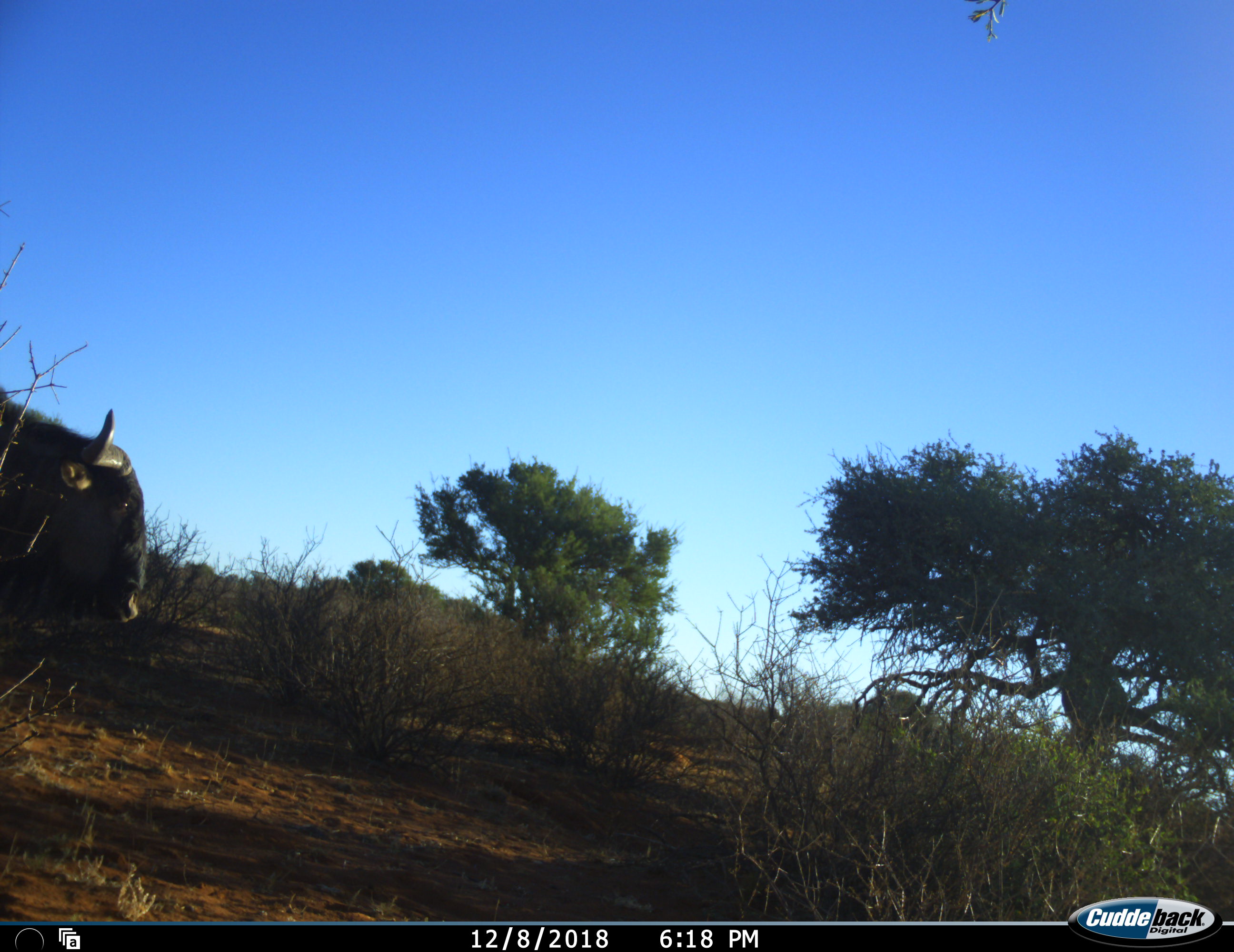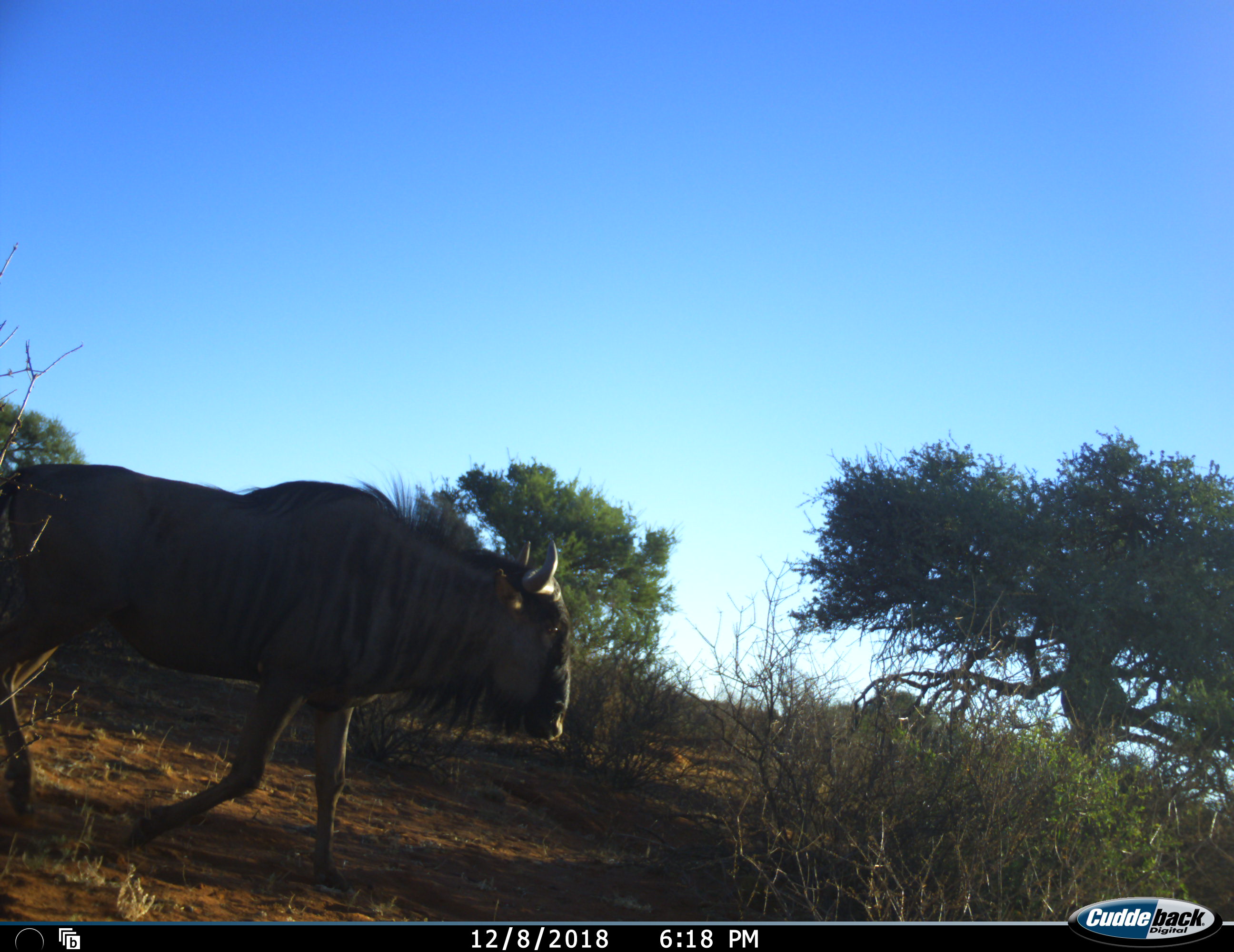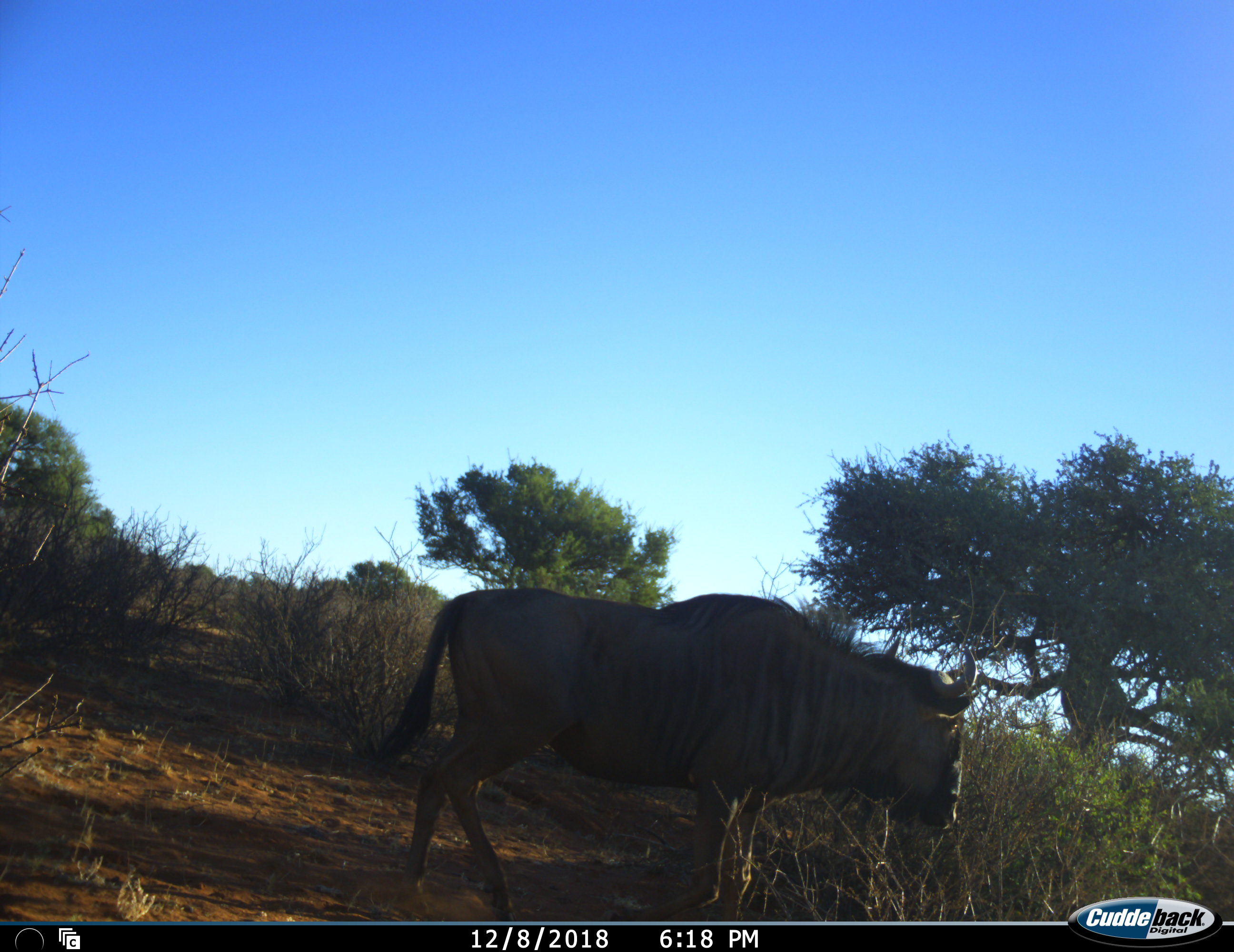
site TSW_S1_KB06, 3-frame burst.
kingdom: Animalia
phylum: Chordata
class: Mammalia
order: Artiodactyla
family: Bovidae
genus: Connochaetes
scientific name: Connochaetes taurinus taurinus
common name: blue wildebeest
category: wildebeestblue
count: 1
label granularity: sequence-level